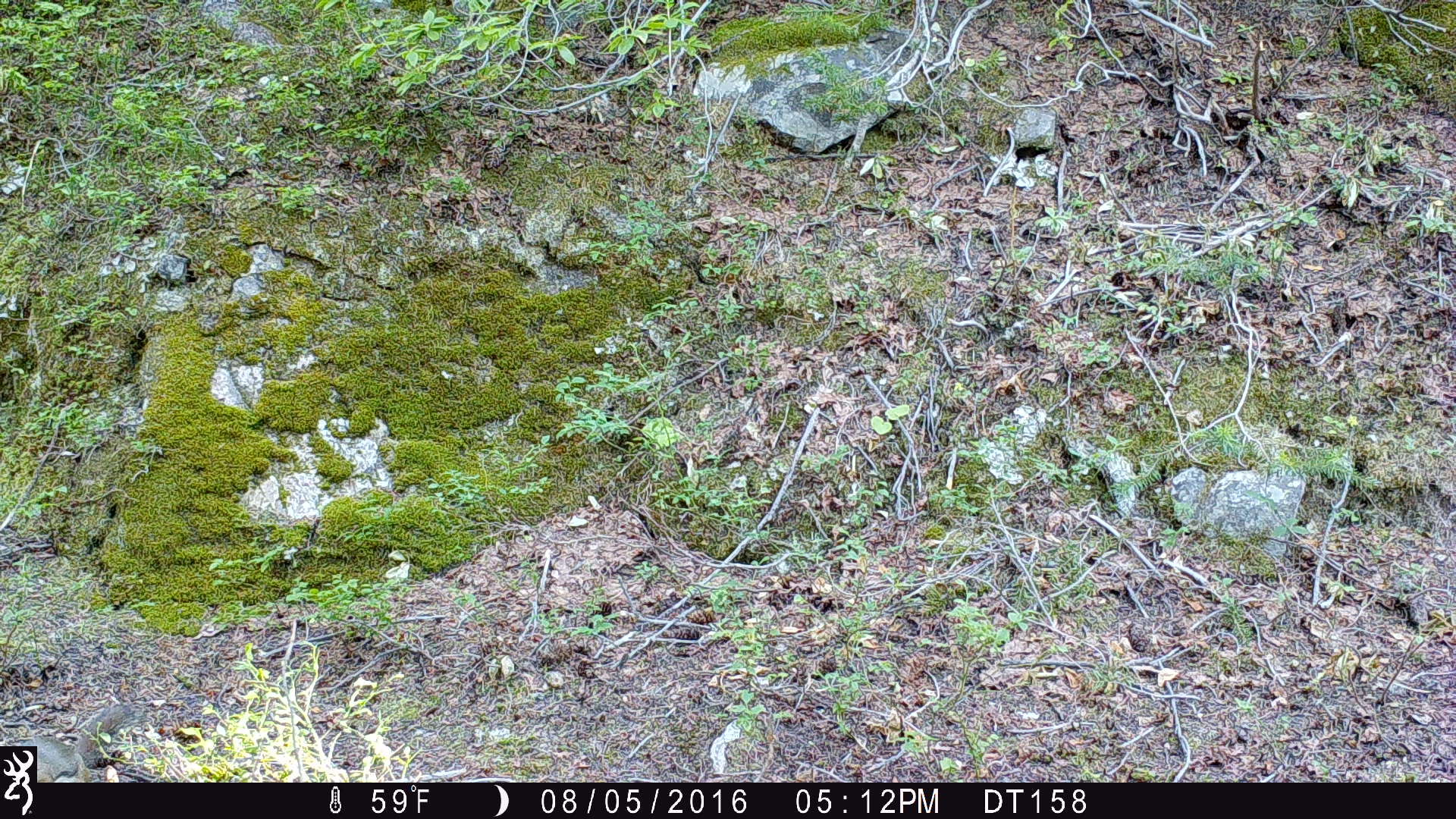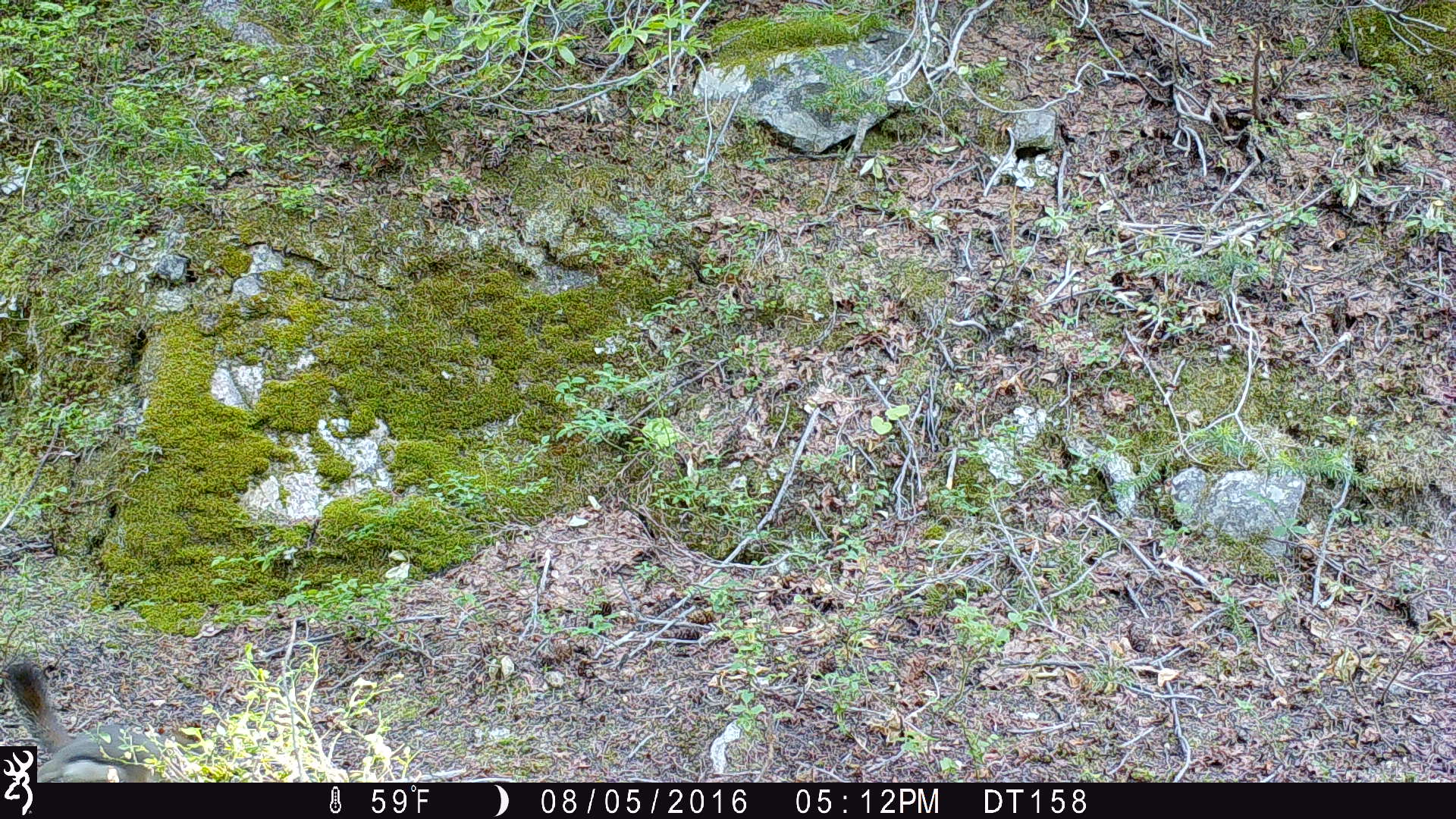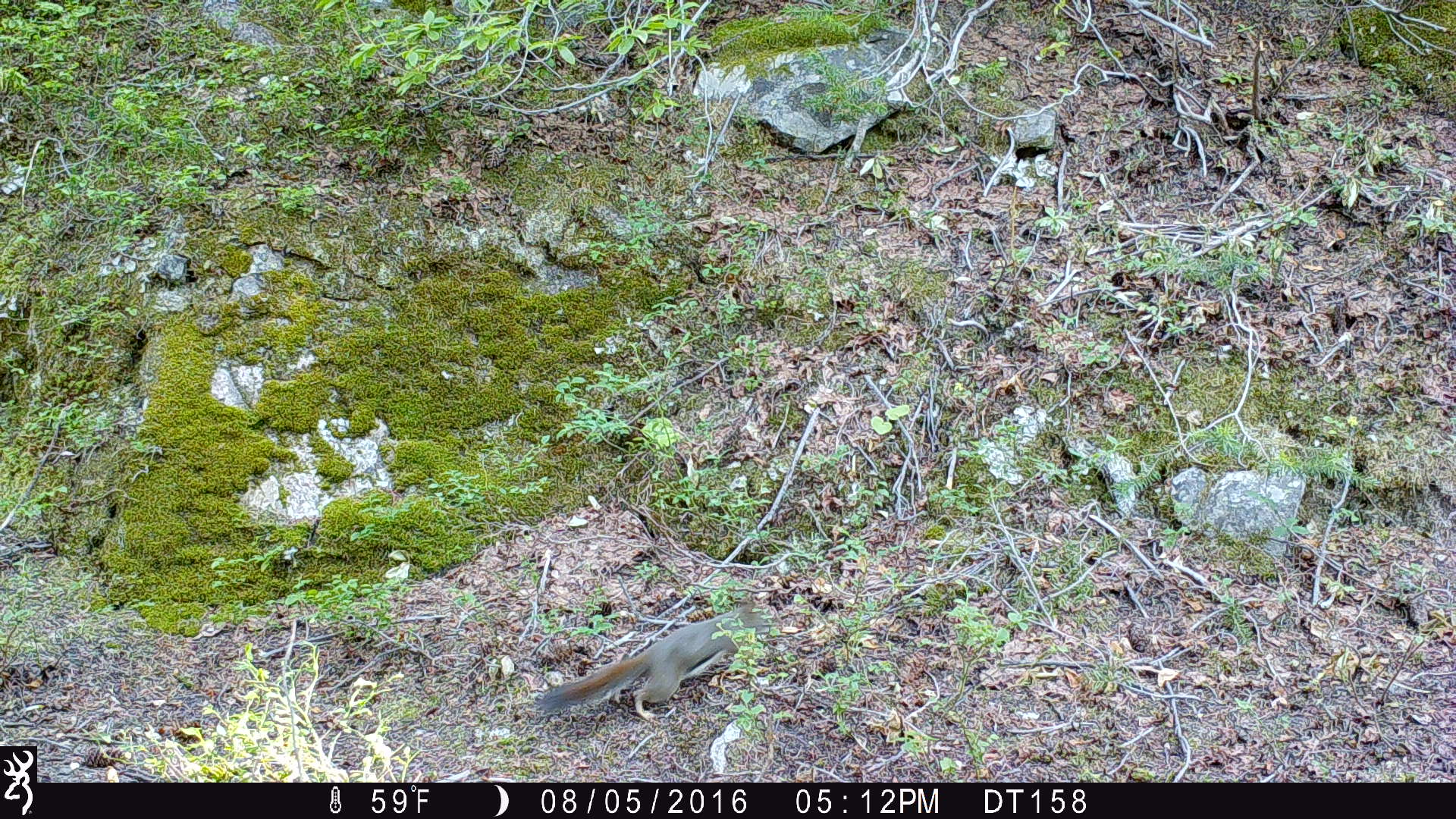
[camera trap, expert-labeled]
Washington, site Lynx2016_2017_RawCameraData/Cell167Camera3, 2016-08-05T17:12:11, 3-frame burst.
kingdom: Animalia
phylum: Chordata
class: Mammalia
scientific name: Mammalia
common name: small mammal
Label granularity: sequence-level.